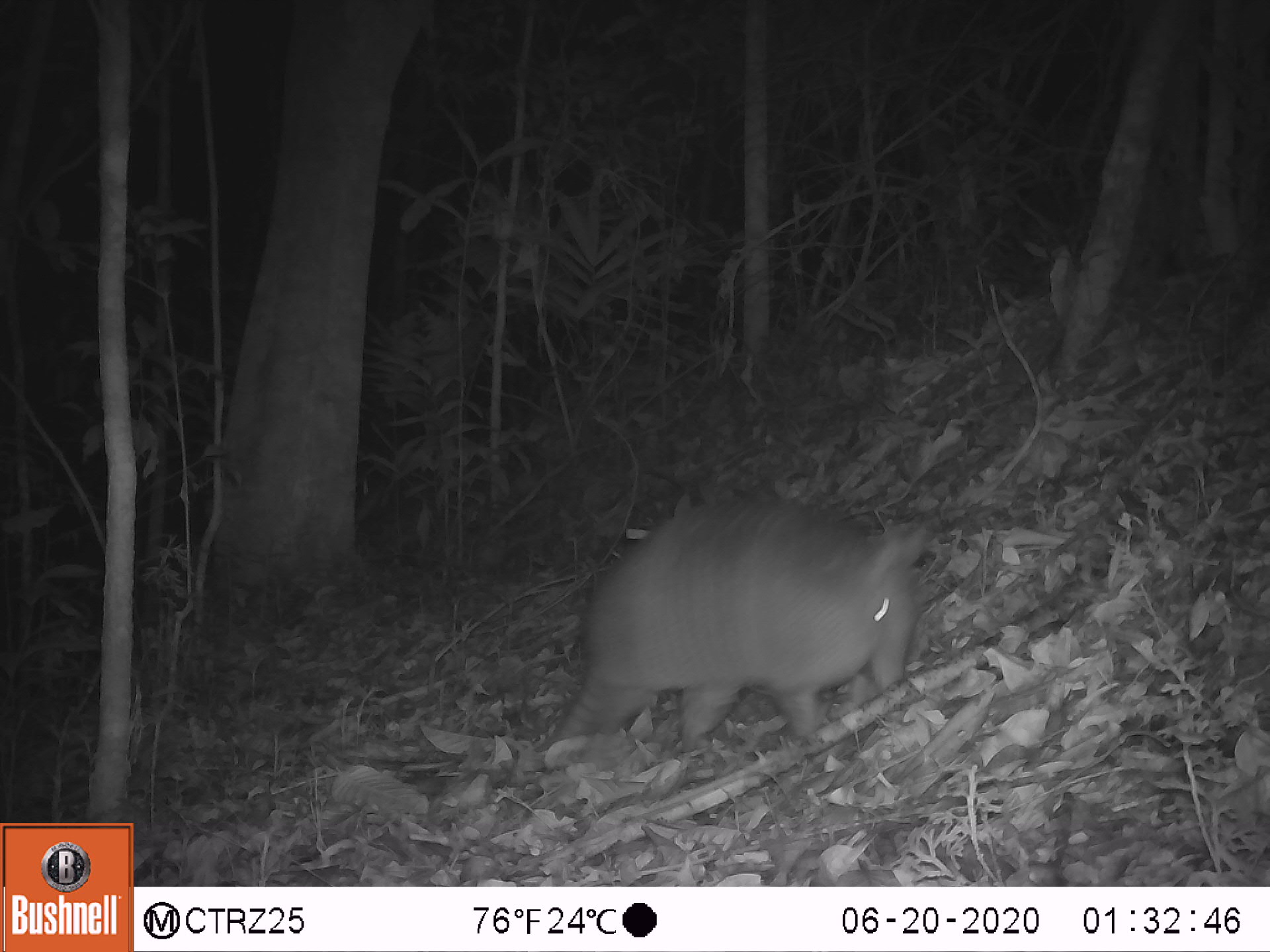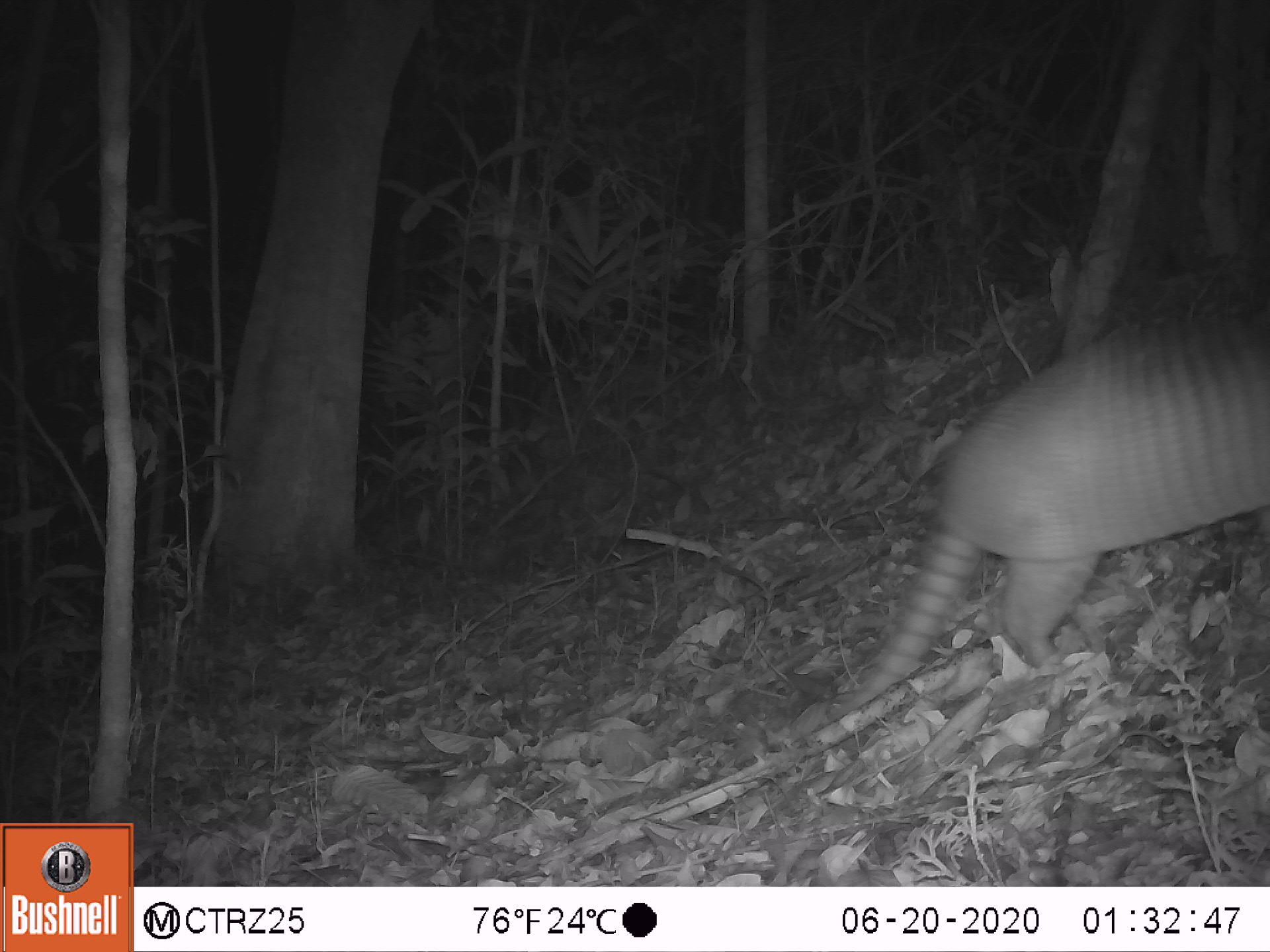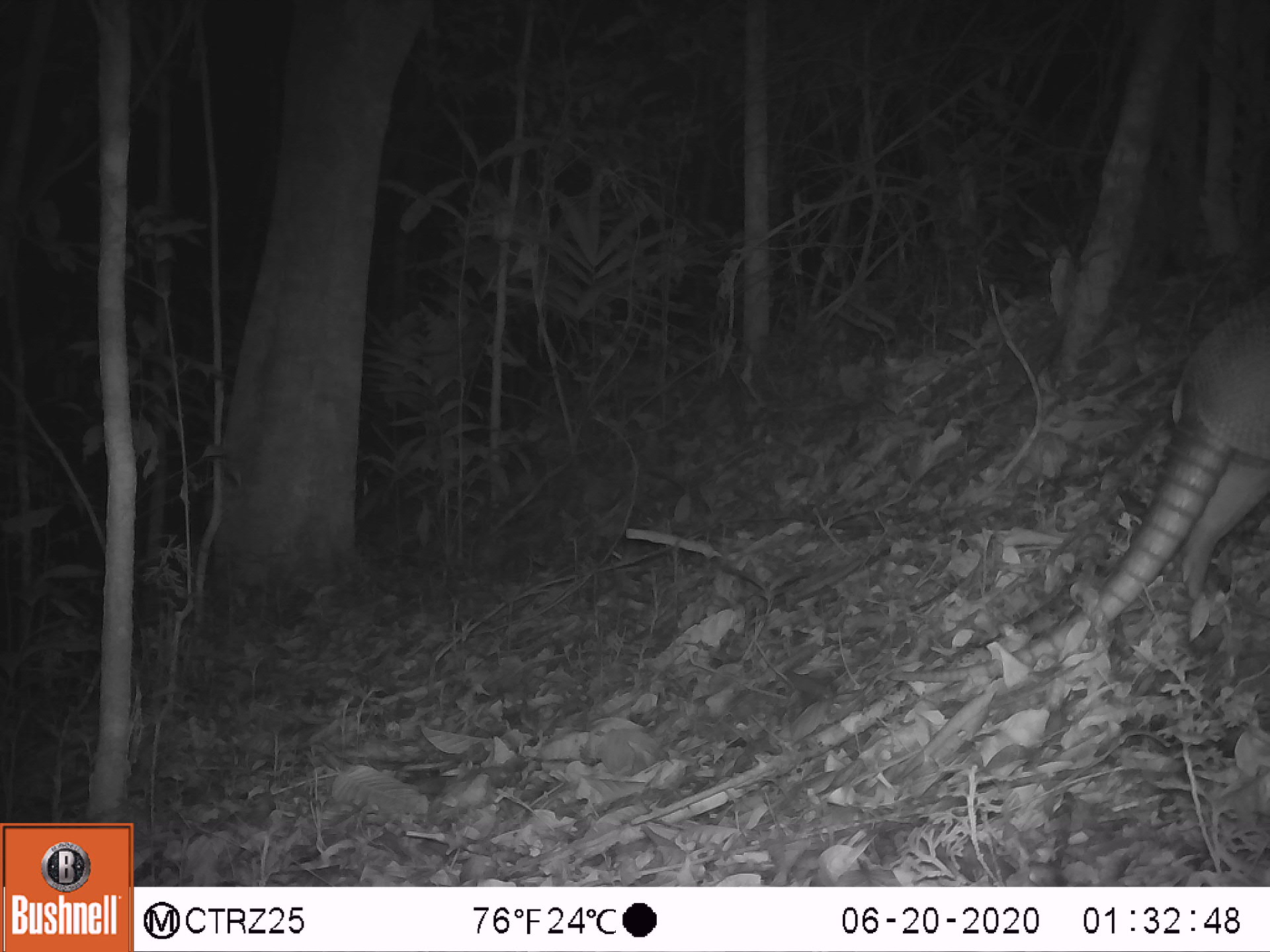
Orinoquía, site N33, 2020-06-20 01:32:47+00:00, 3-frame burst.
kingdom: Animalia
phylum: Chordata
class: Mammalia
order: Cingulata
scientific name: Cingulata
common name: armadillo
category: unknown armadillo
Unknown armadillo (armadillo) (Cingulata).